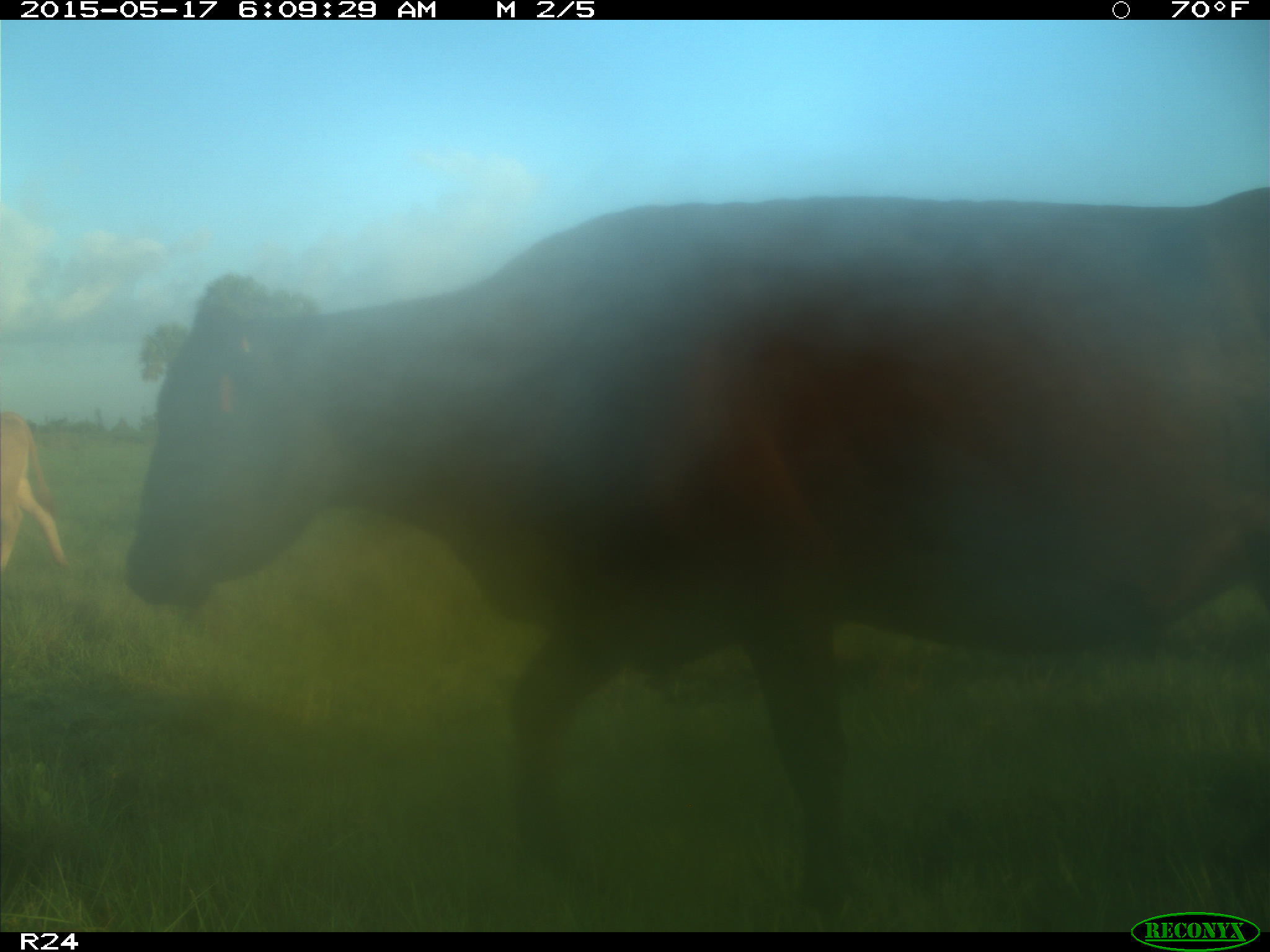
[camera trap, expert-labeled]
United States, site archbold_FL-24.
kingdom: Animalia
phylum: Chordata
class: Mammalia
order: Artiodactyla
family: Bovidae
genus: Bos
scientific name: Bos taurus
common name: domestic cow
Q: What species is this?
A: Bos taurus (domestic cow).